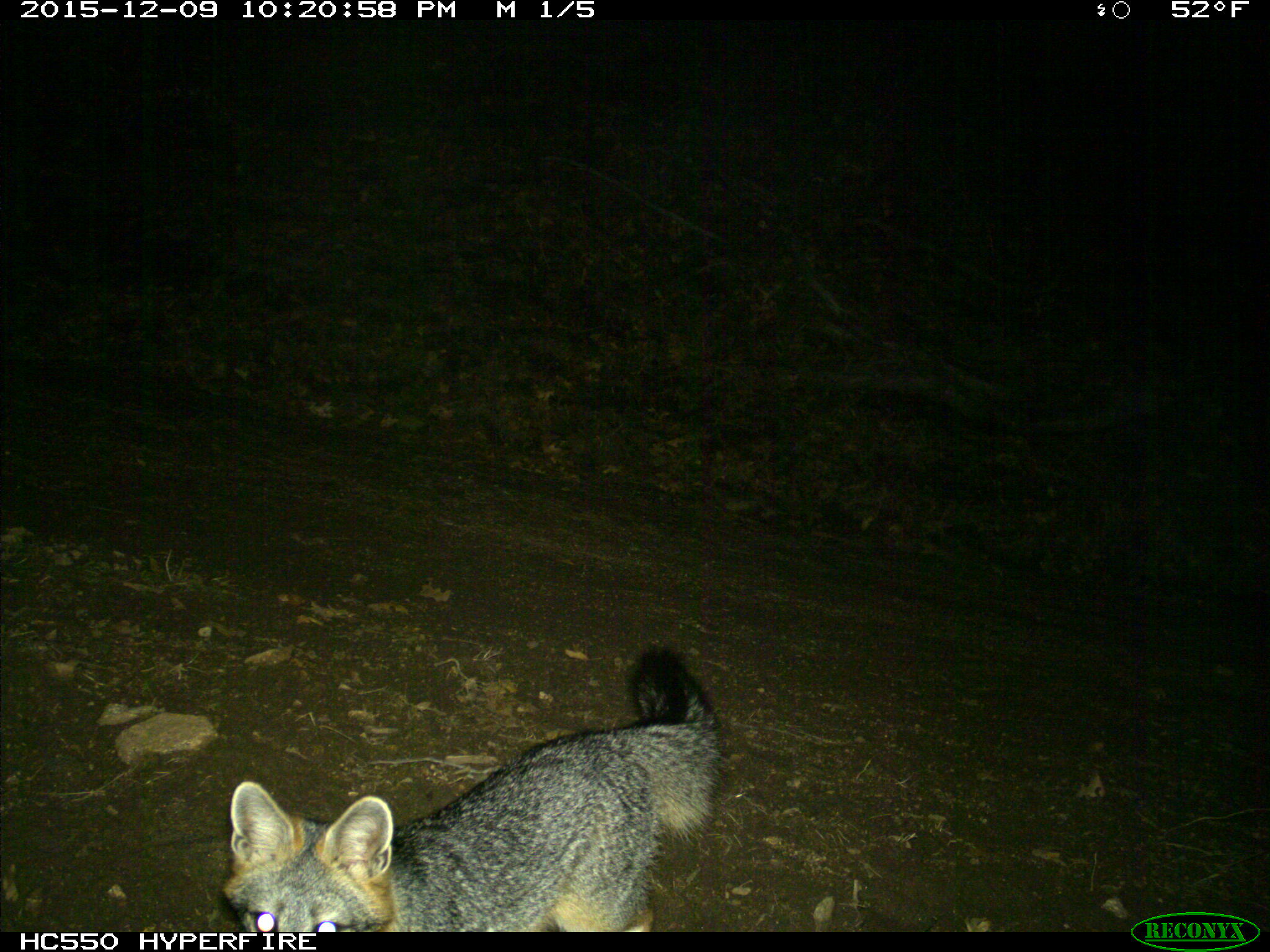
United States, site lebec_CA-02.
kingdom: Animalia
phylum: Chordata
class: Mammalia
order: Carnivora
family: Canidae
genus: Urocyon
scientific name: Urocyon cinereoargenteus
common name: gray fox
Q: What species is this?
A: Urocyon cinereoargenteus (gray fox).